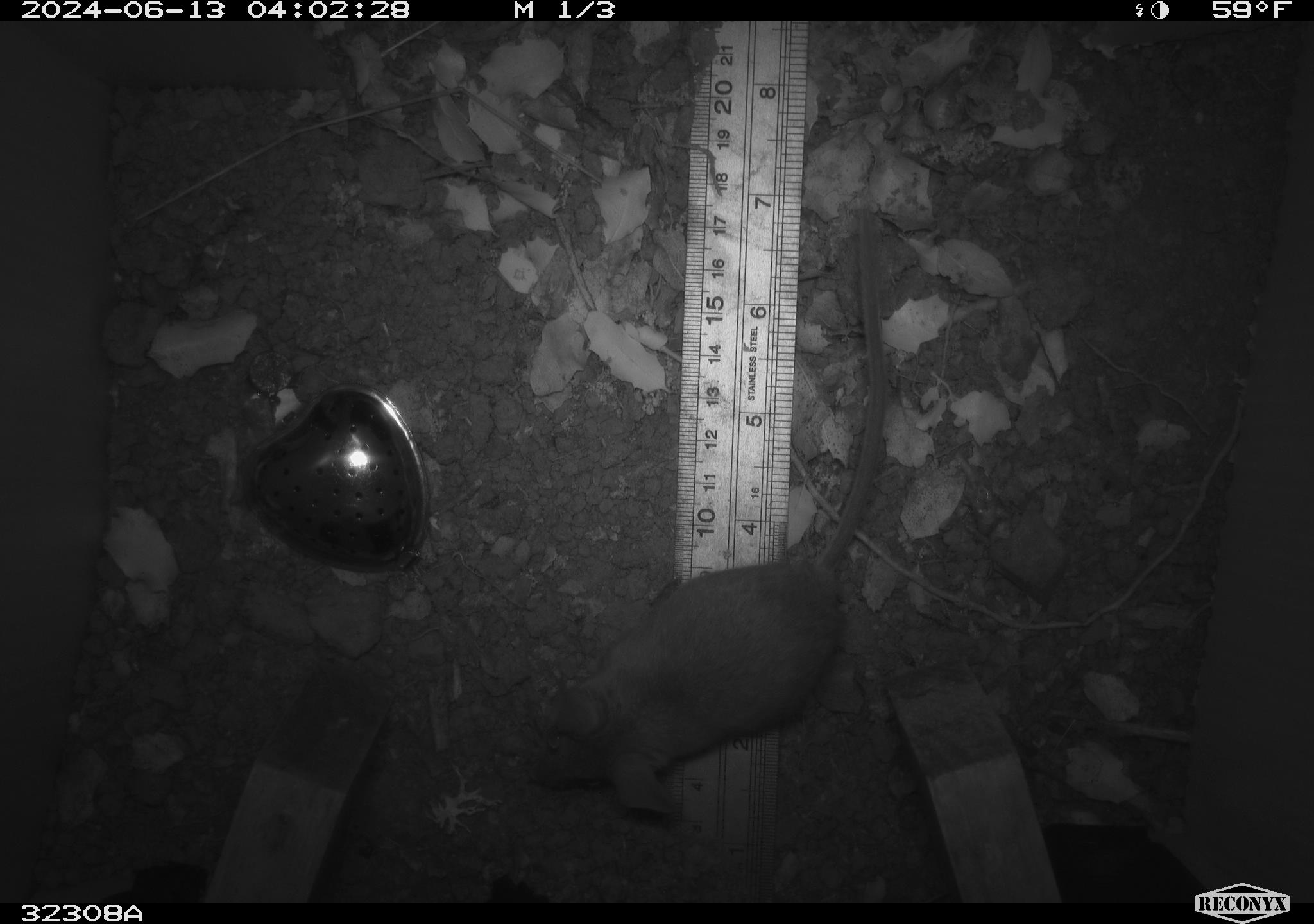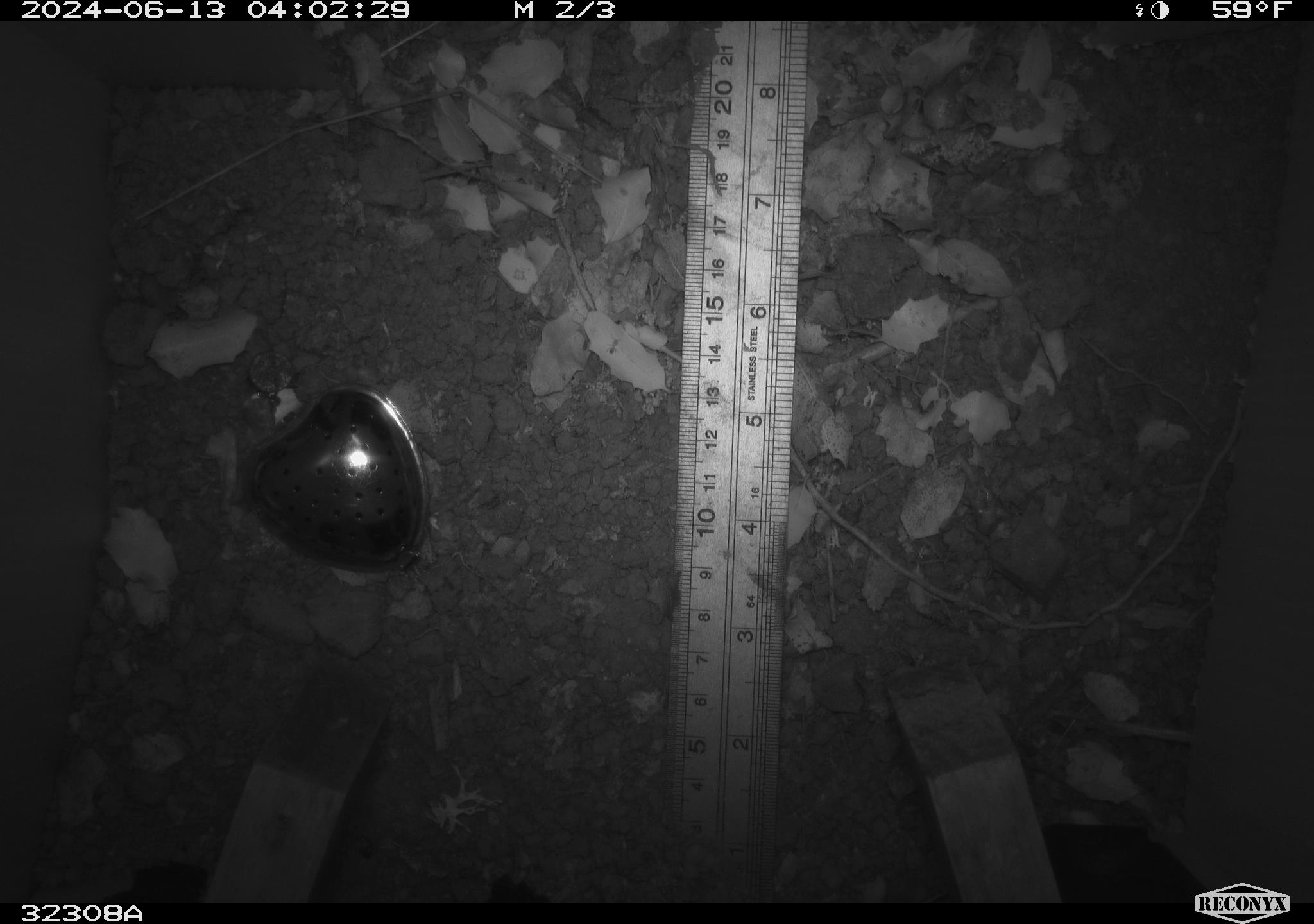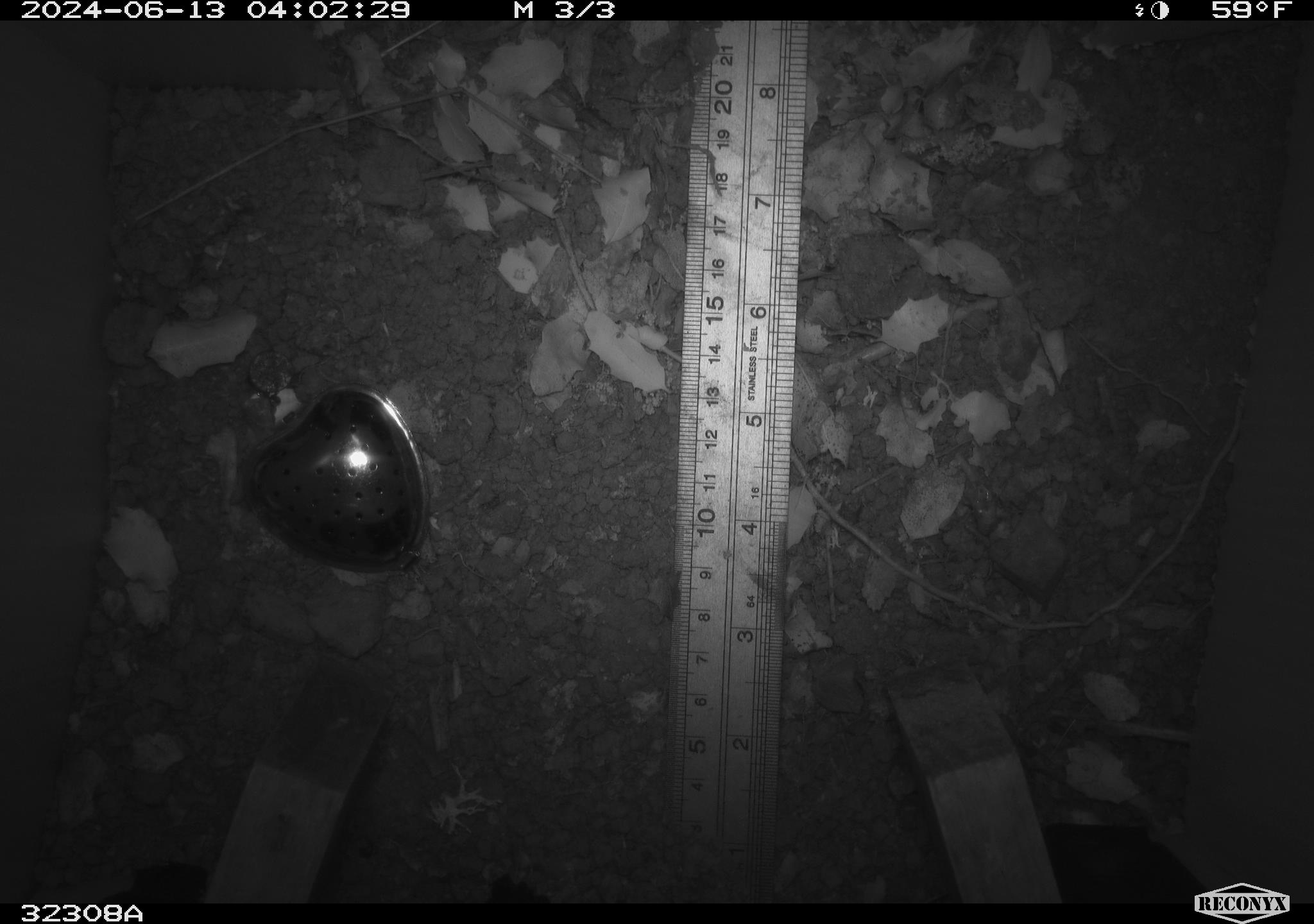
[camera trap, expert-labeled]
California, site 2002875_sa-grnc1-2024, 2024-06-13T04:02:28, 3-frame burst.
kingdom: Animalia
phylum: Chordata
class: Mammalia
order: Rodentia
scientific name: Rodentia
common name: rodent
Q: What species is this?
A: Rodent (Rodentia).